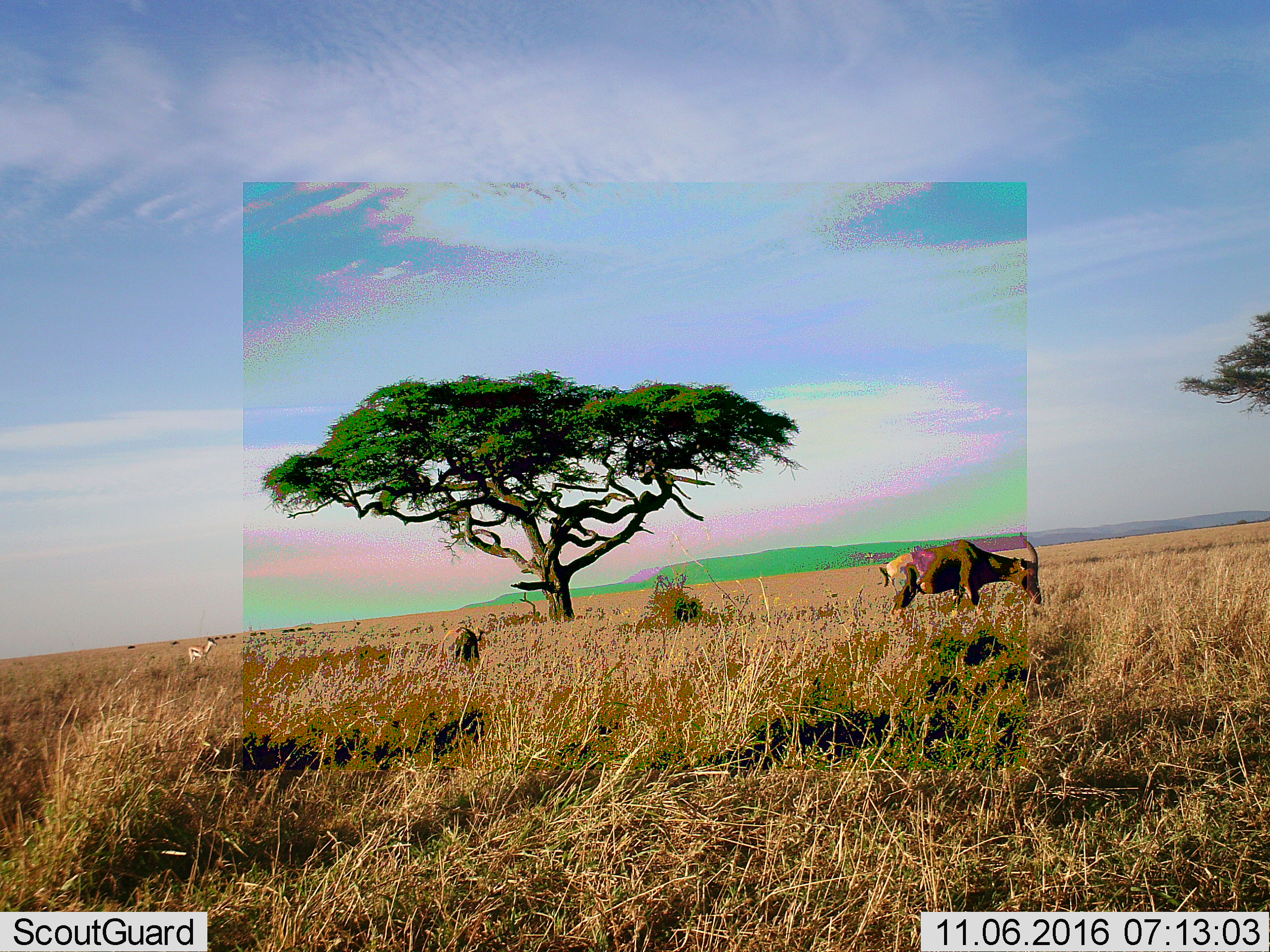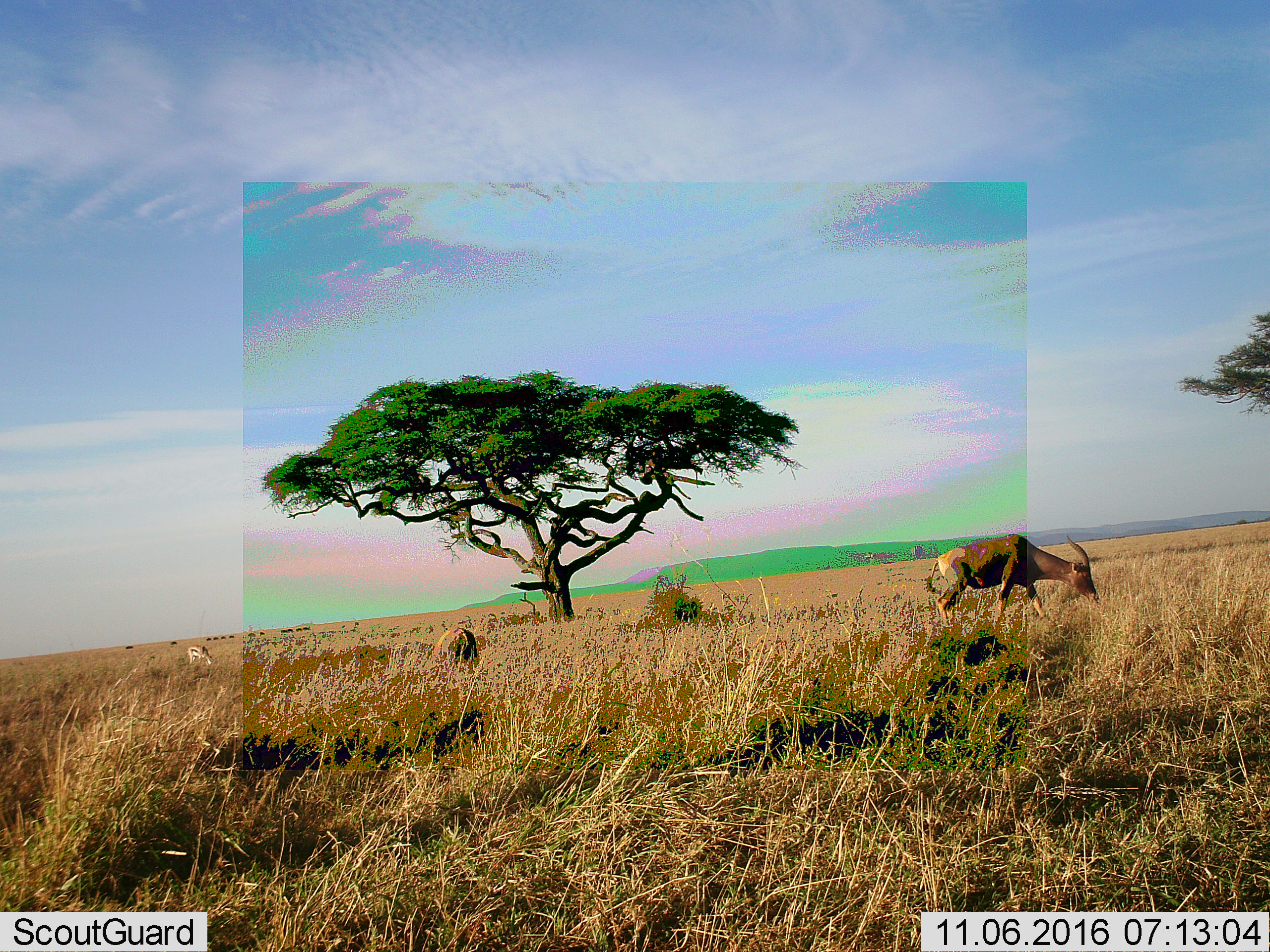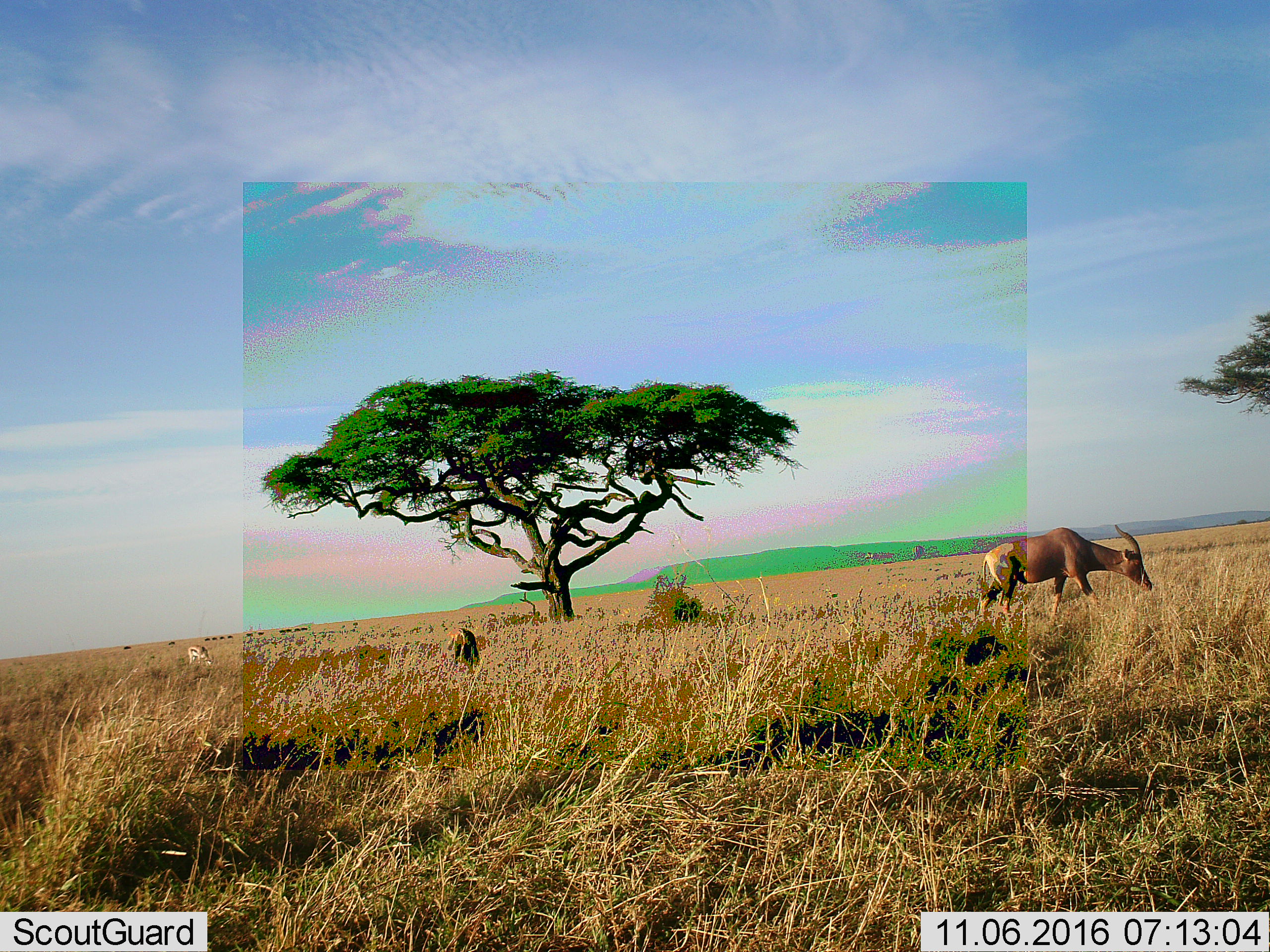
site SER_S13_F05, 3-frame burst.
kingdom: Animalia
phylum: Chordata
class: Mammalia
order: Artiodactyla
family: Bovidae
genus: Eudorcas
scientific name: Eudorcas thomsonii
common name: thomson's gazelle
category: gazellethomsons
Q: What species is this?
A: Gazellethomsons (thomson's gazelle) (Eudorcas thomsonii).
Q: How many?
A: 2.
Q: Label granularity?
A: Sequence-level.